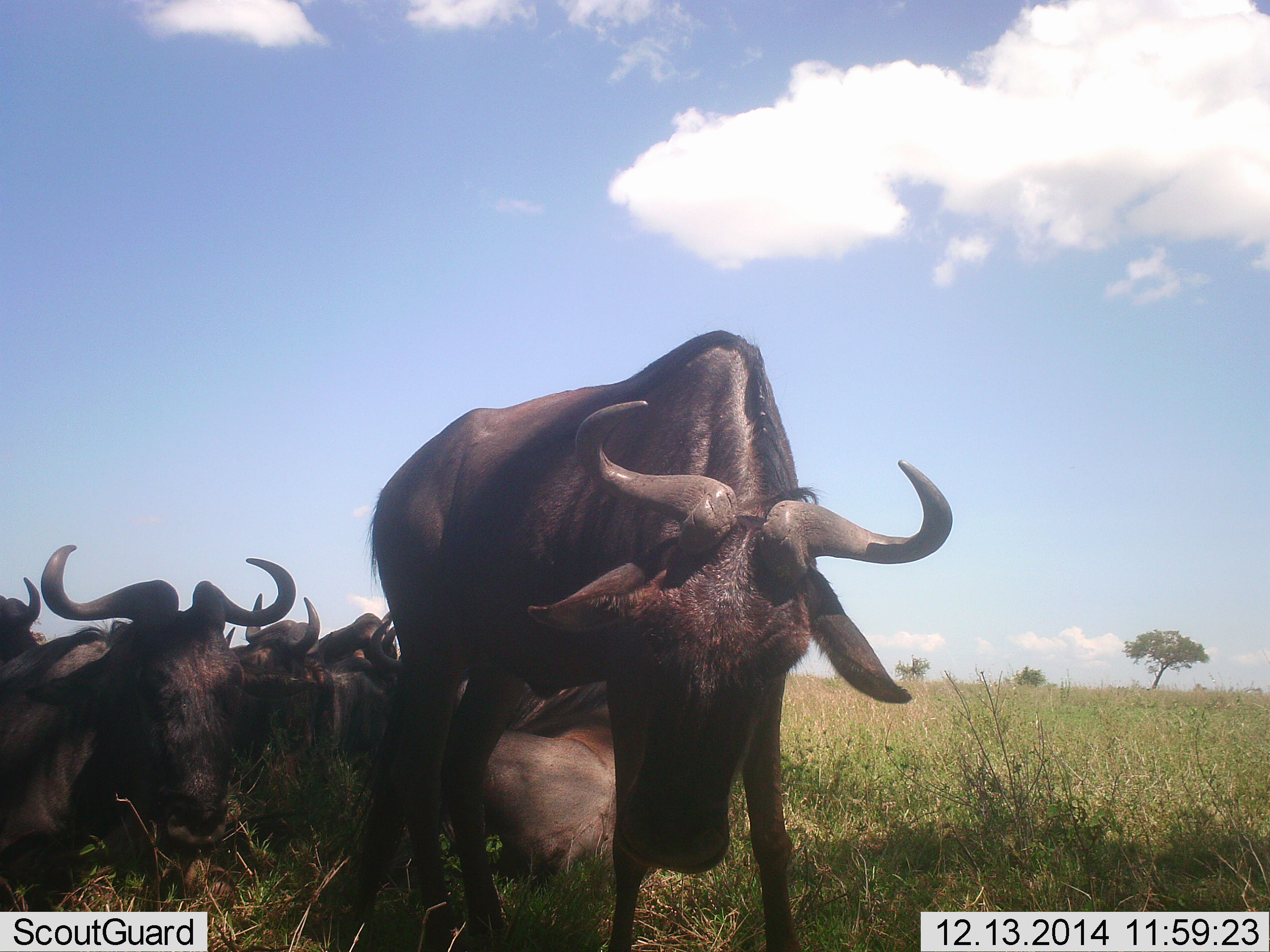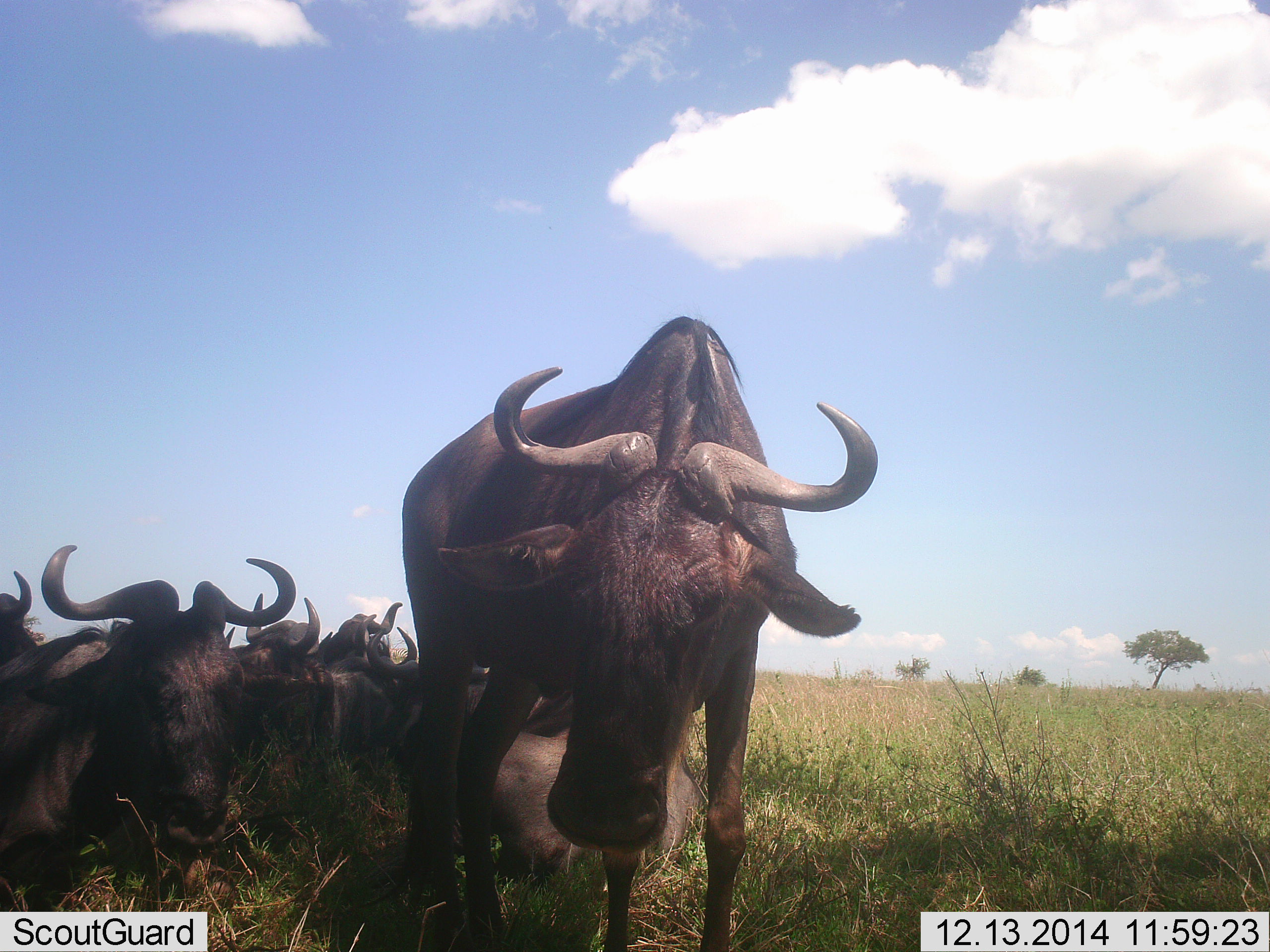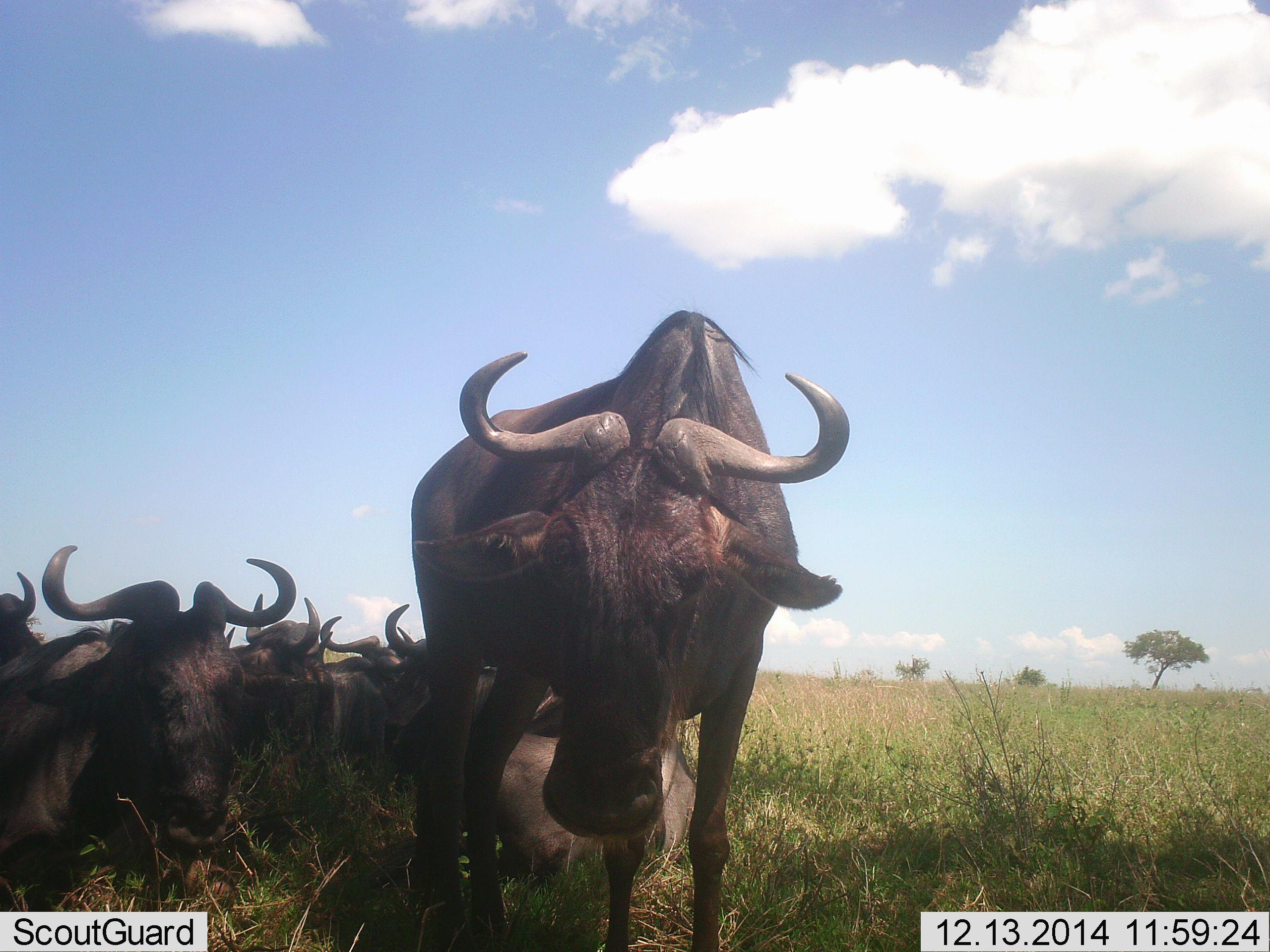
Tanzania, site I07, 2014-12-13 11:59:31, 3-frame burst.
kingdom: Animalia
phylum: Chordata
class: Mammalia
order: Artiodactyla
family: Bovidae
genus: Connochaetes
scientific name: Connochaetes taurinus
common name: blue wildebeest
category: wildebeest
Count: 8.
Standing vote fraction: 50%.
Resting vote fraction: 80%.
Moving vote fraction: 10%.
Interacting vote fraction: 20%.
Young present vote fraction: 0%.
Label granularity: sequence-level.